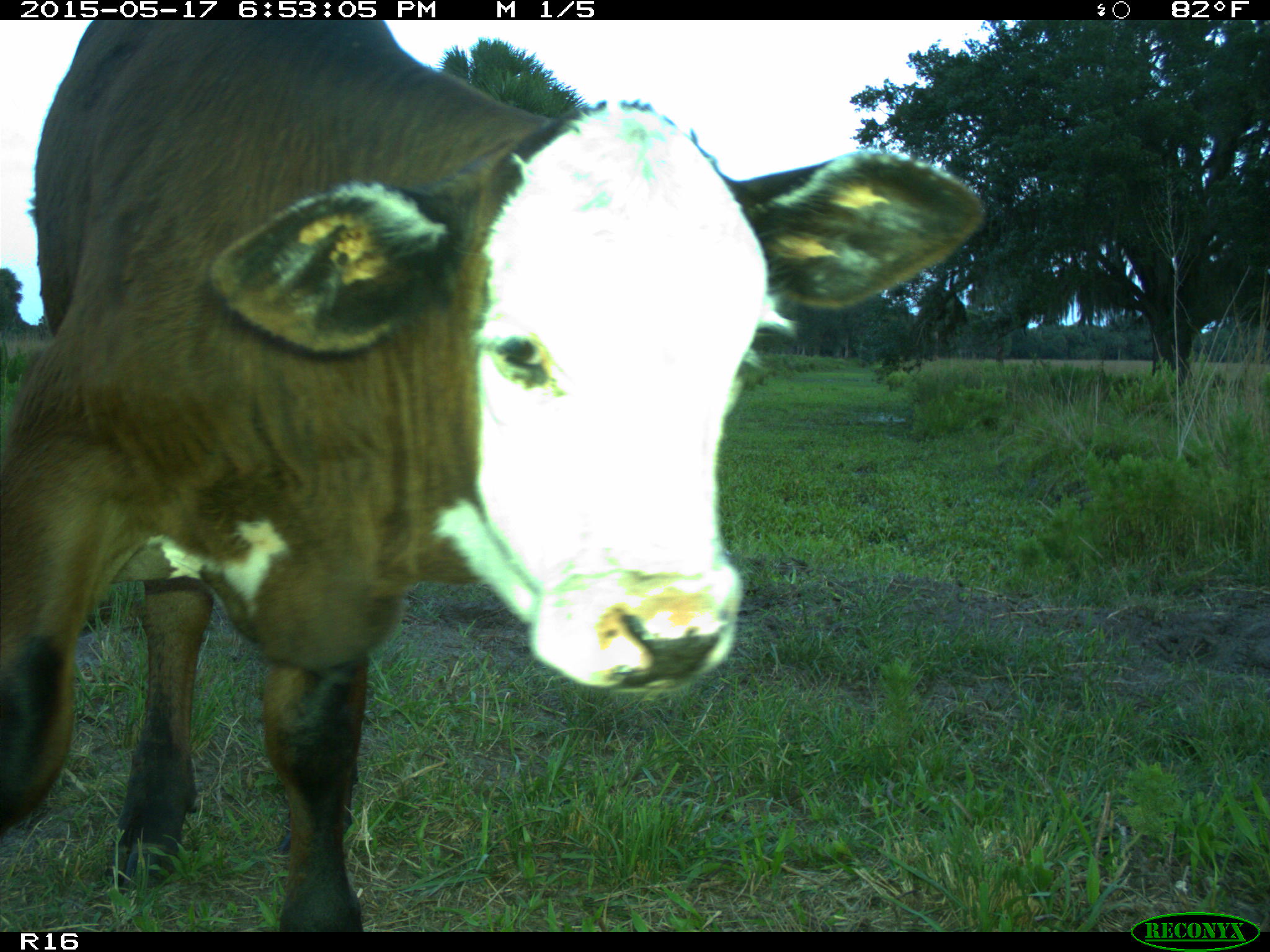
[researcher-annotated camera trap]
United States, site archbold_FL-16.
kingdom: Animalia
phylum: Chordata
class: Mammalia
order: Artiodactyla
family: Bovidae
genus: Bos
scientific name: Bos taurus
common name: domestic cow